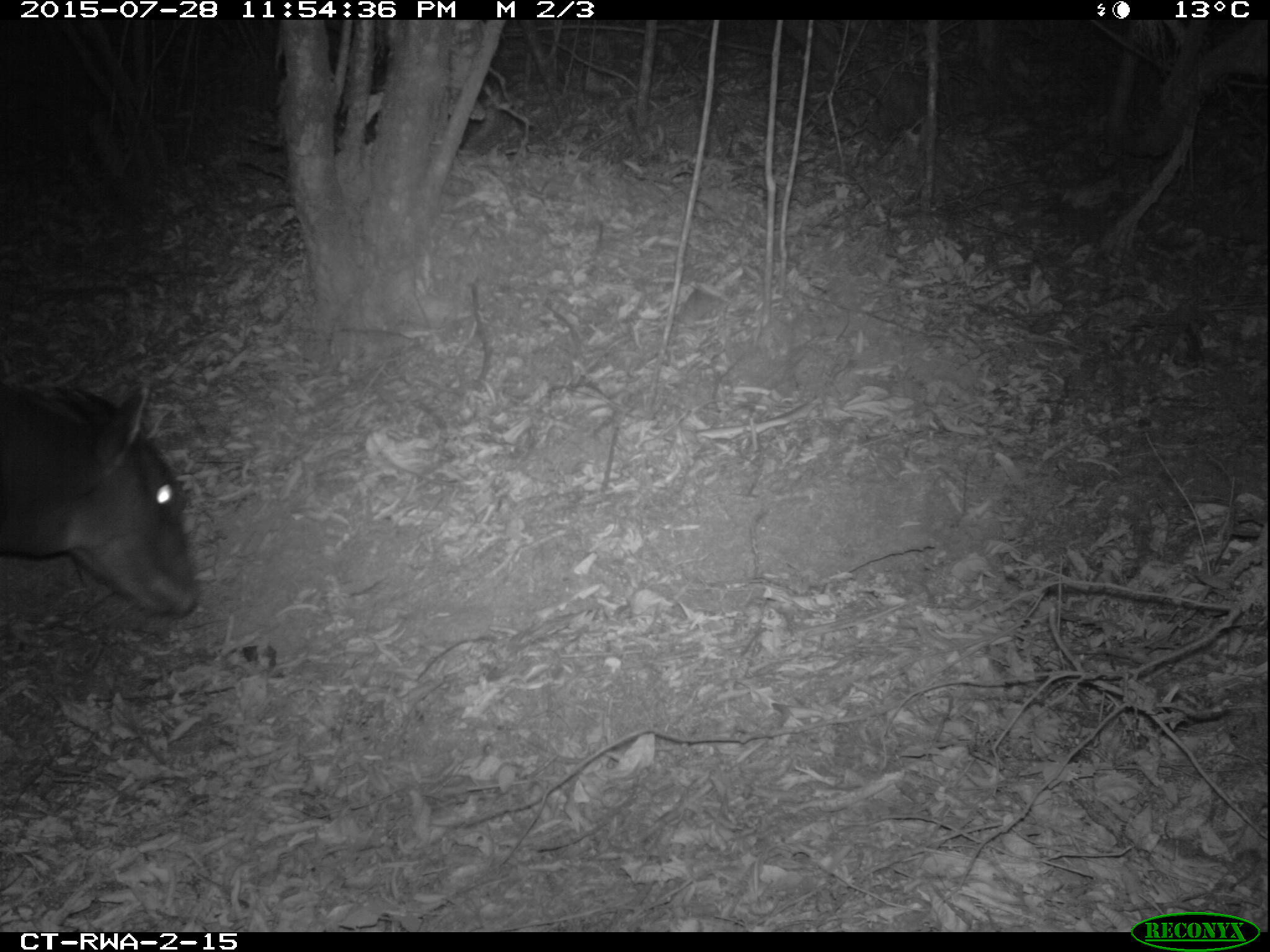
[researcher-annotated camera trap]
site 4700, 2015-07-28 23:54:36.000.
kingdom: Animalia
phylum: Chordata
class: Mammalia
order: Artiodactyla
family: Bovidae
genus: Cephalophus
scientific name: Cephalophus silvicultor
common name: light-backed duiker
Cephalophus silvicultor (light-backed duiker), count 1.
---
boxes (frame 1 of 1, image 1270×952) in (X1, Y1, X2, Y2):
cephalophus silvicultor: (0, 380, 197, 617)